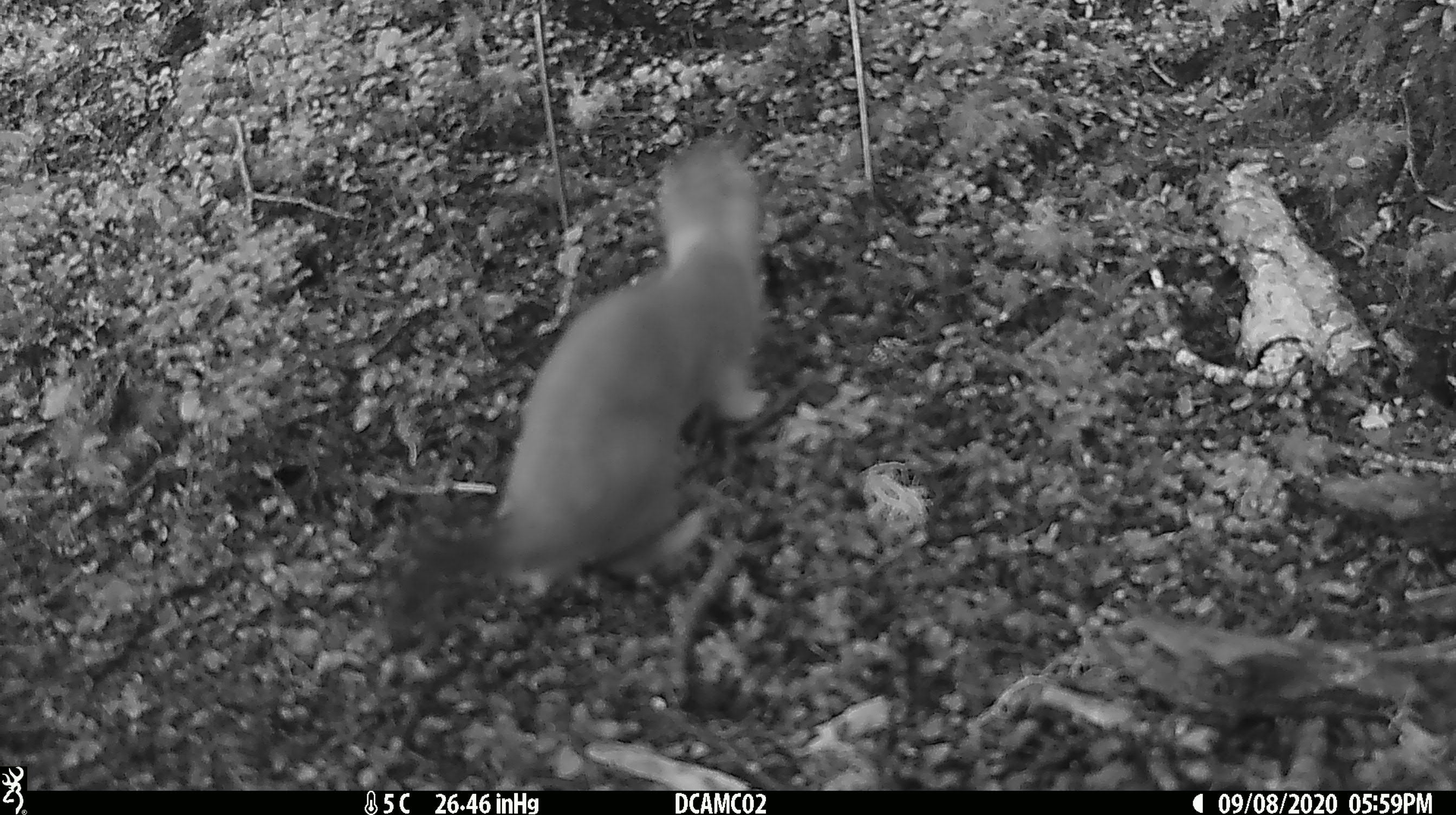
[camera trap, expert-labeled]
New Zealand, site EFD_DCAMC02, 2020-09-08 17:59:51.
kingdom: Animalia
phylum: Chordata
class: Mammalia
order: Carnivora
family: Mustelidae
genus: Mustela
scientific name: Mustela erminea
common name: stoat